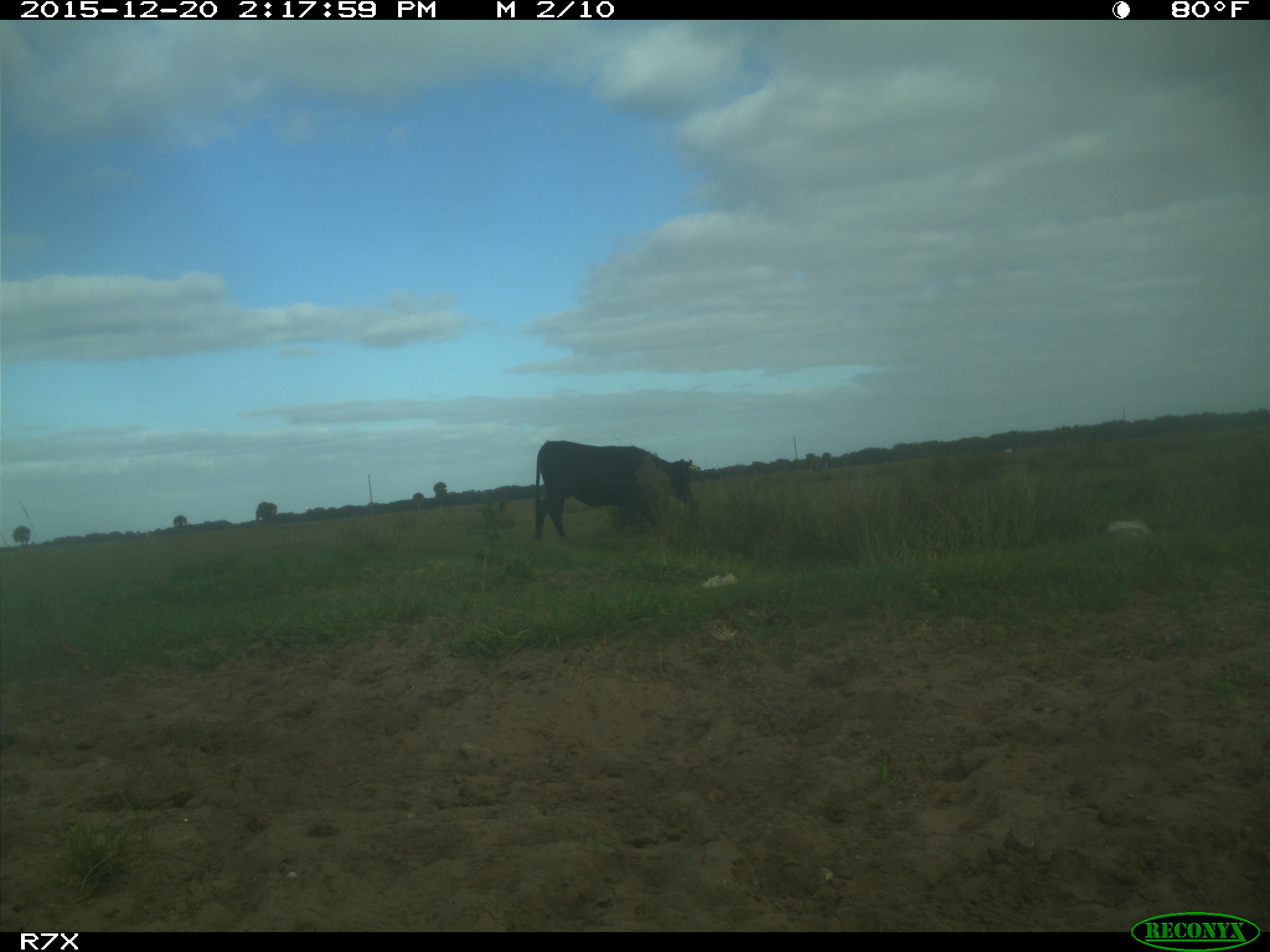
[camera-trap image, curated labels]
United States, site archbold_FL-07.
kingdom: Animalia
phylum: Chordata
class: Mammalia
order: Artiodactyla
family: Bovidae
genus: Bos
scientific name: Bos taurus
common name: domestic cow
Bos taurus (domestic cow).